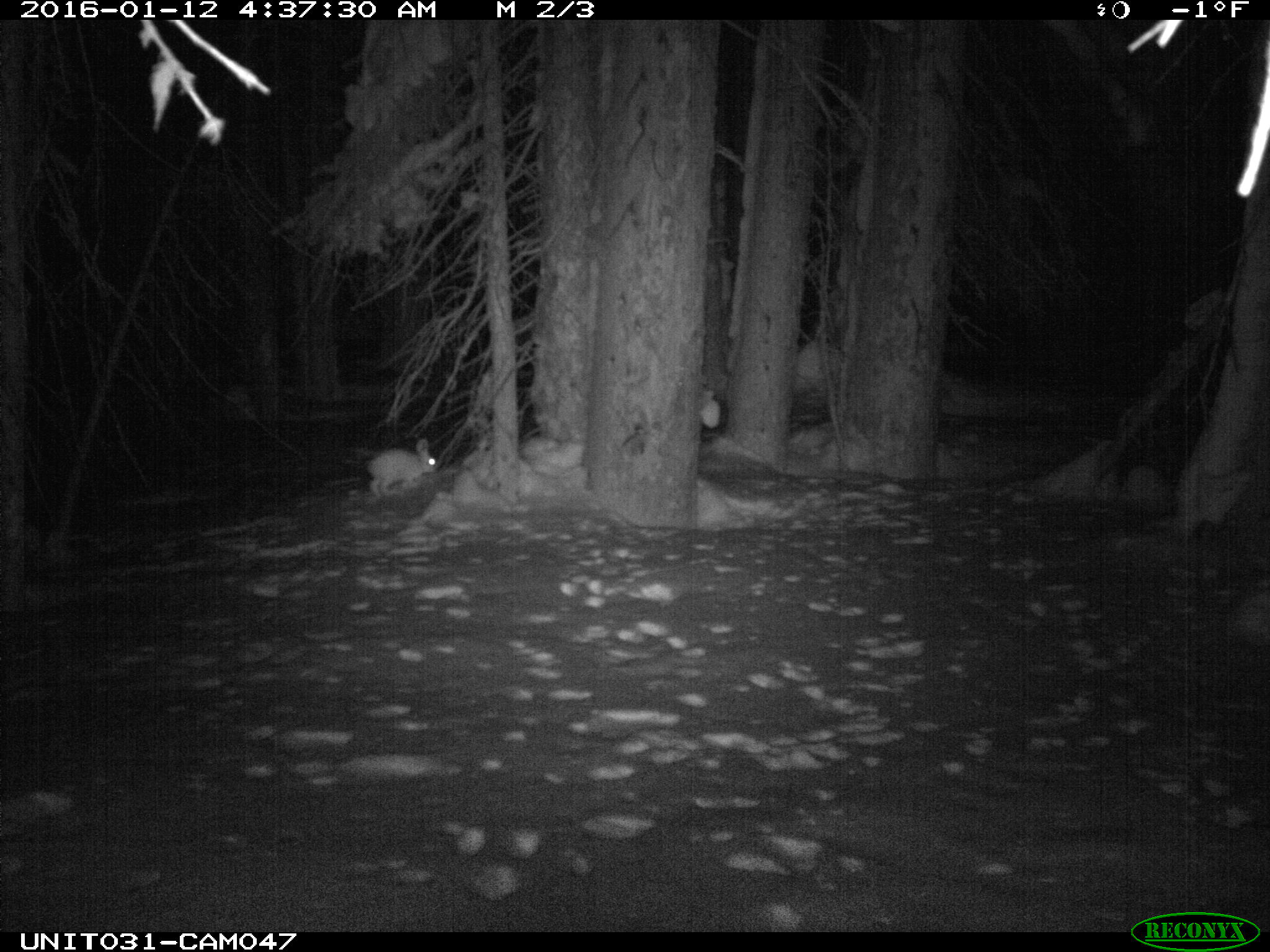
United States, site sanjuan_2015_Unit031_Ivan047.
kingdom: Animalia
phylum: Chordata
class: Mammalia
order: Lagomorpha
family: Leporidae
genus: Lepus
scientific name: Lepus americanus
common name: snowshoe hare